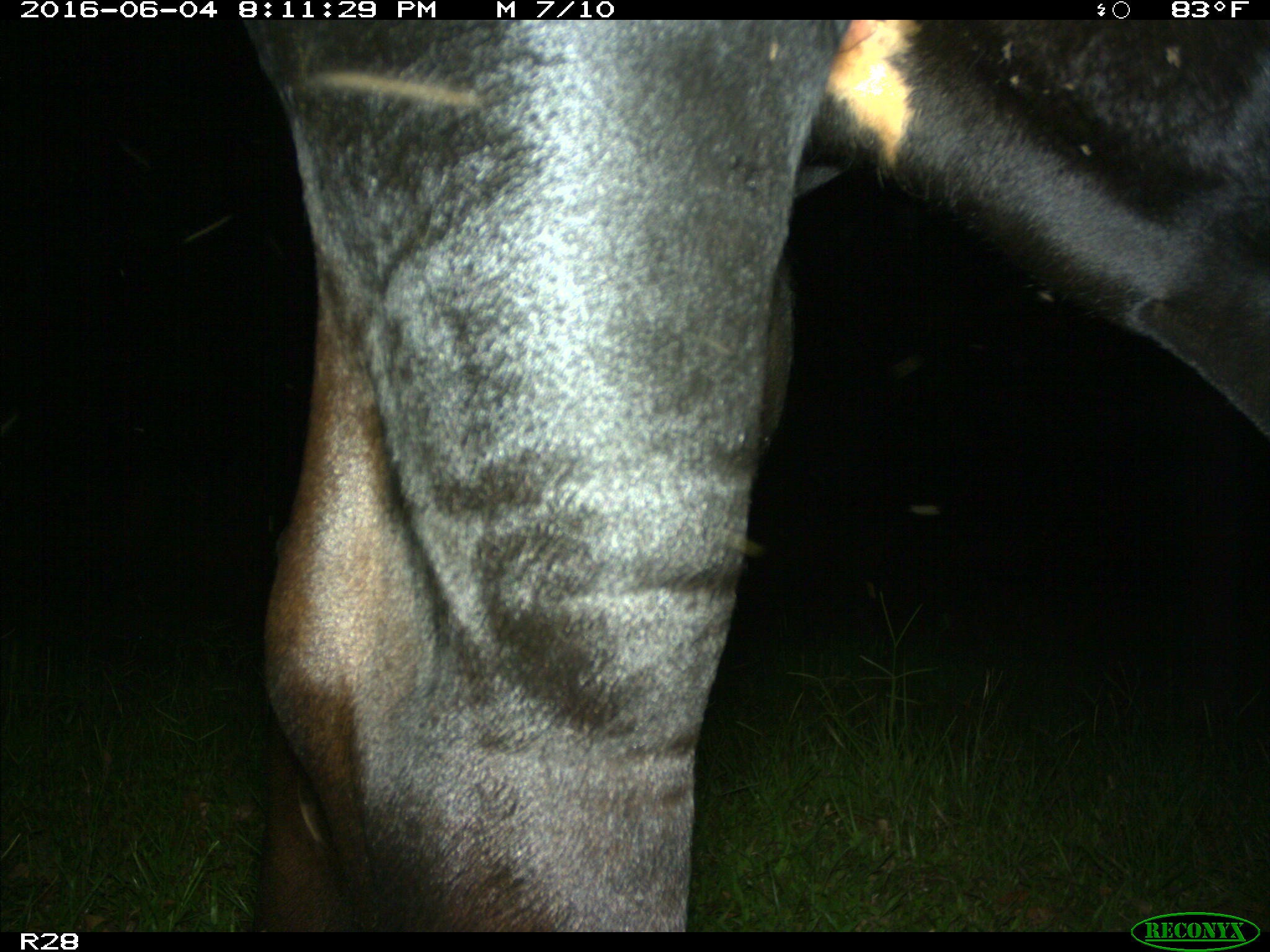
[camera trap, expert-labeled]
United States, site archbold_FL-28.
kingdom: Animalia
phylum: Chordata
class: Mammalia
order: Artiodactyla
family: Bovidae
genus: Bos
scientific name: Bos taurus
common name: domestic cow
Bos taurus (domestic cow).